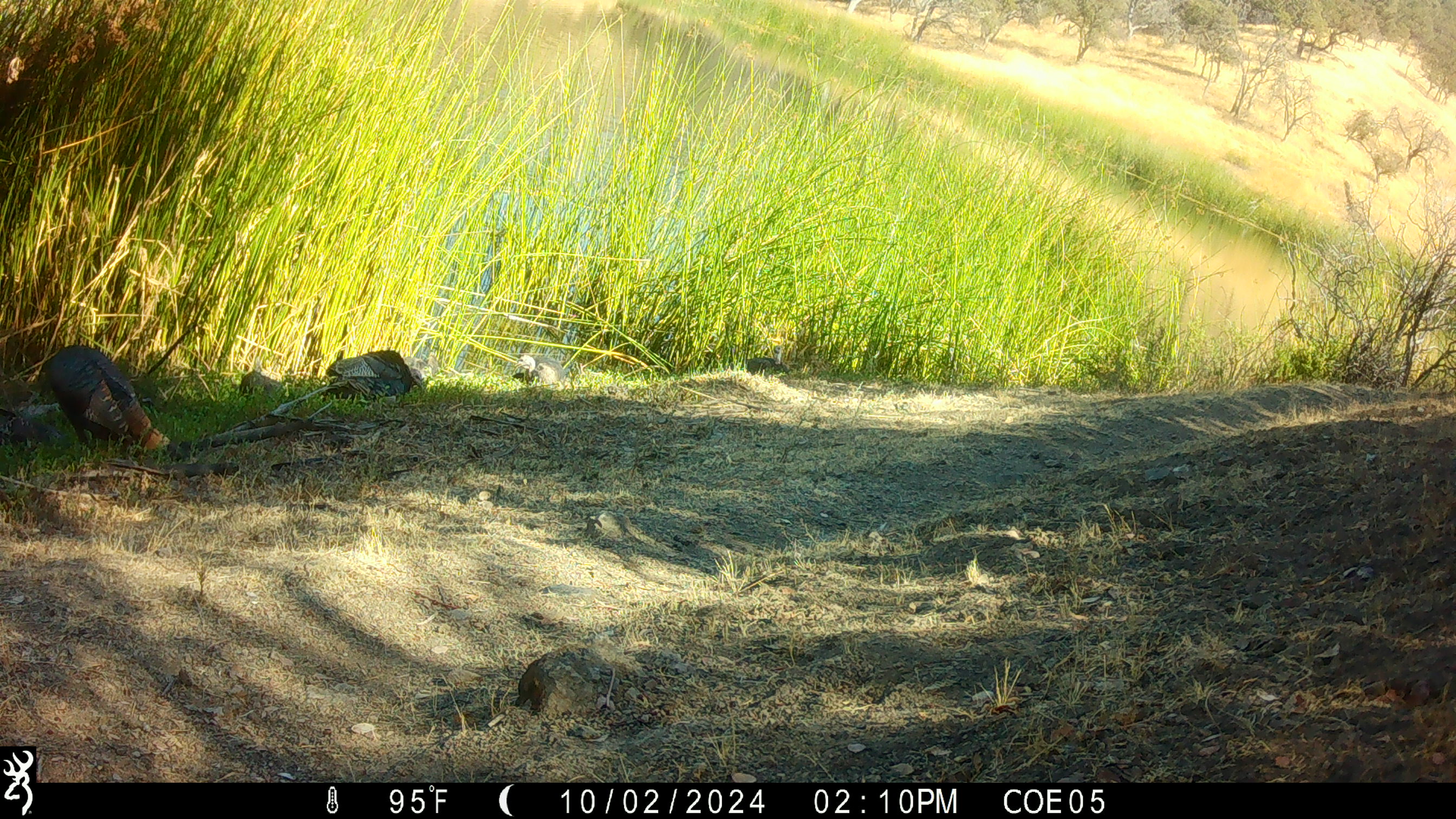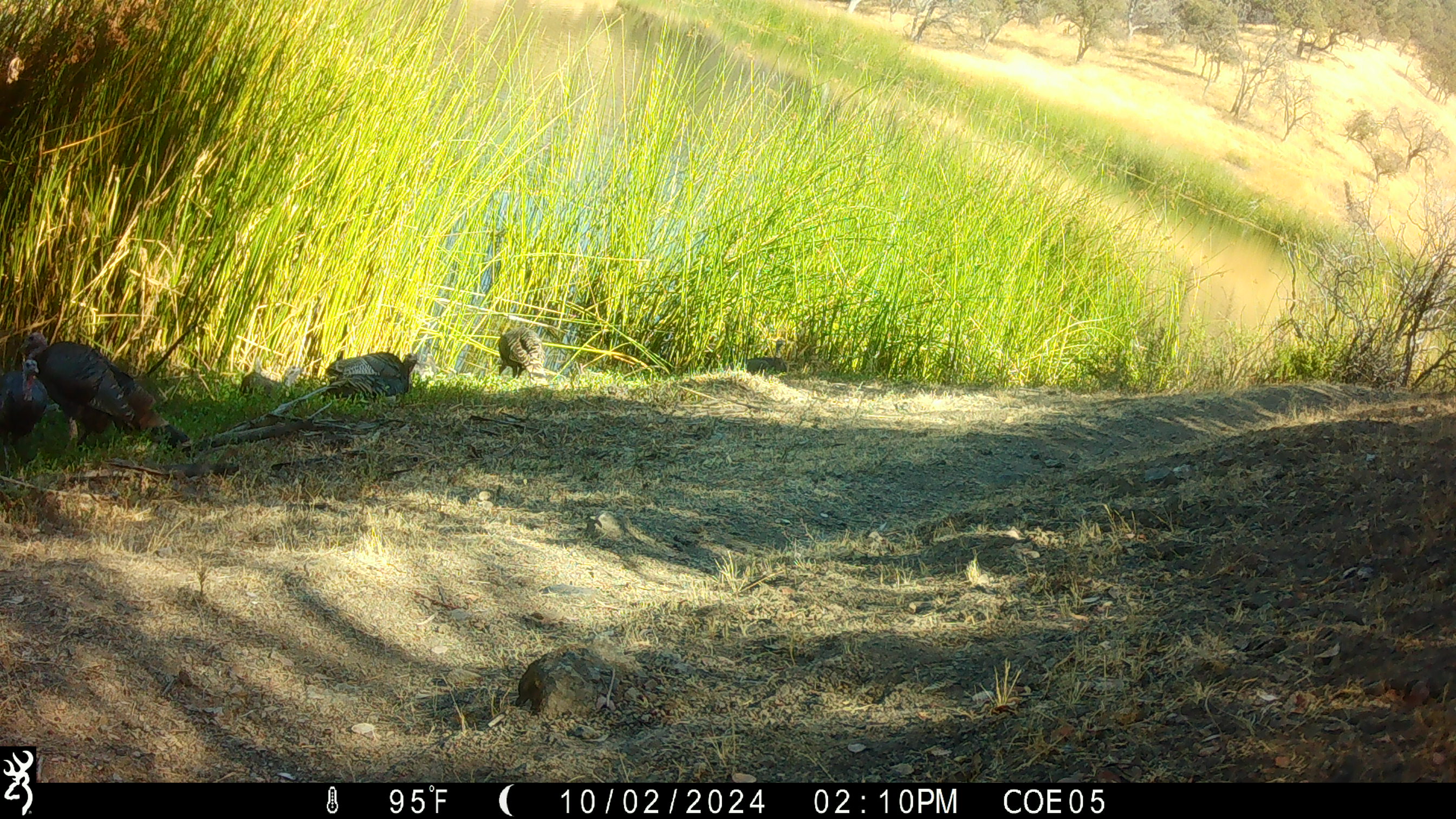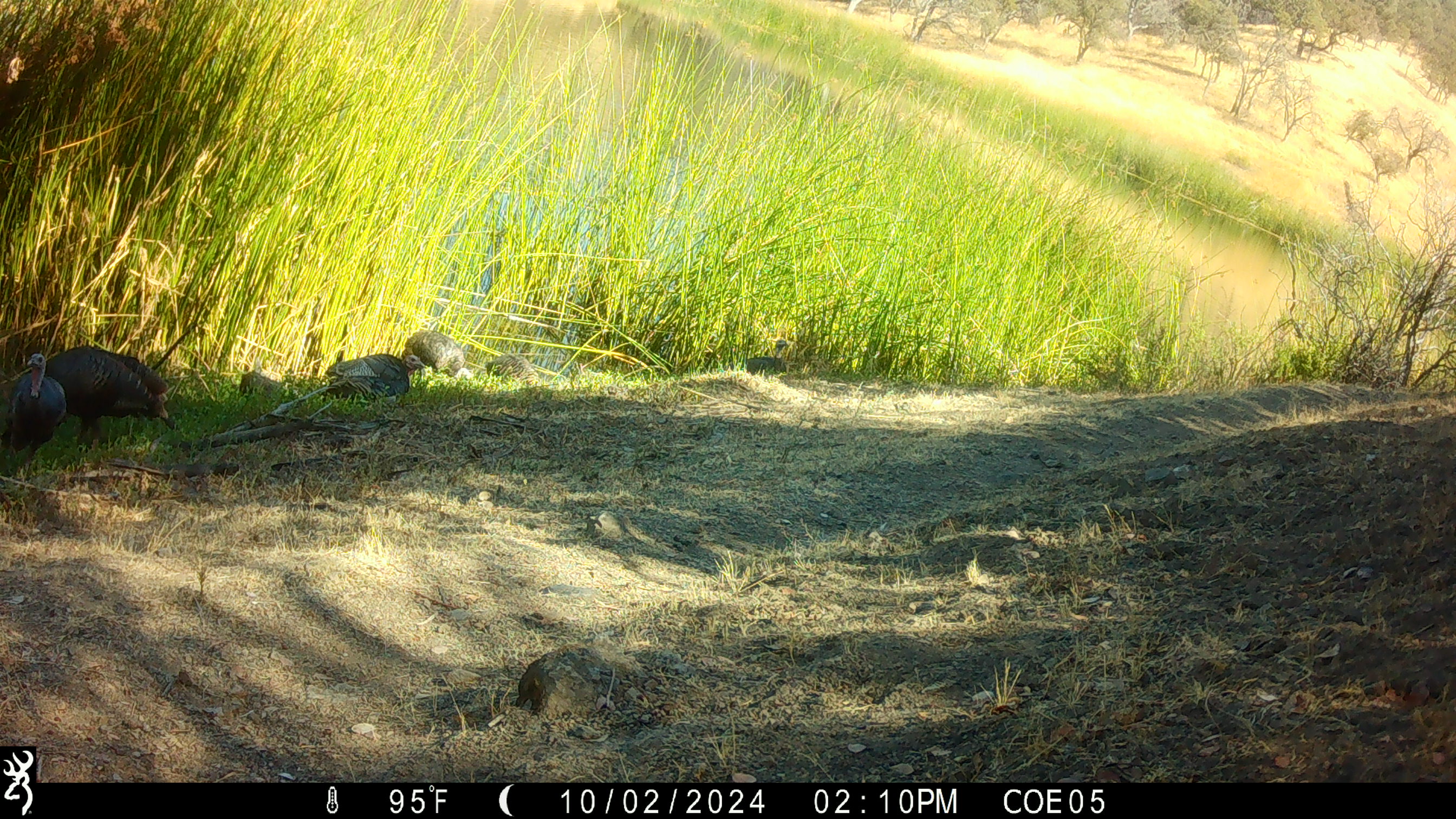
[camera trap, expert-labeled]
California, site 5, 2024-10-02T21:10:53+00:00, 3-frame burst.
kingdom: Animalia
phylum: Chordata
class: Aves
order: Galliformes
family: Phasianidae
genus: Meleagris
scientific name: Meleagris gallopavo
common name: turkey